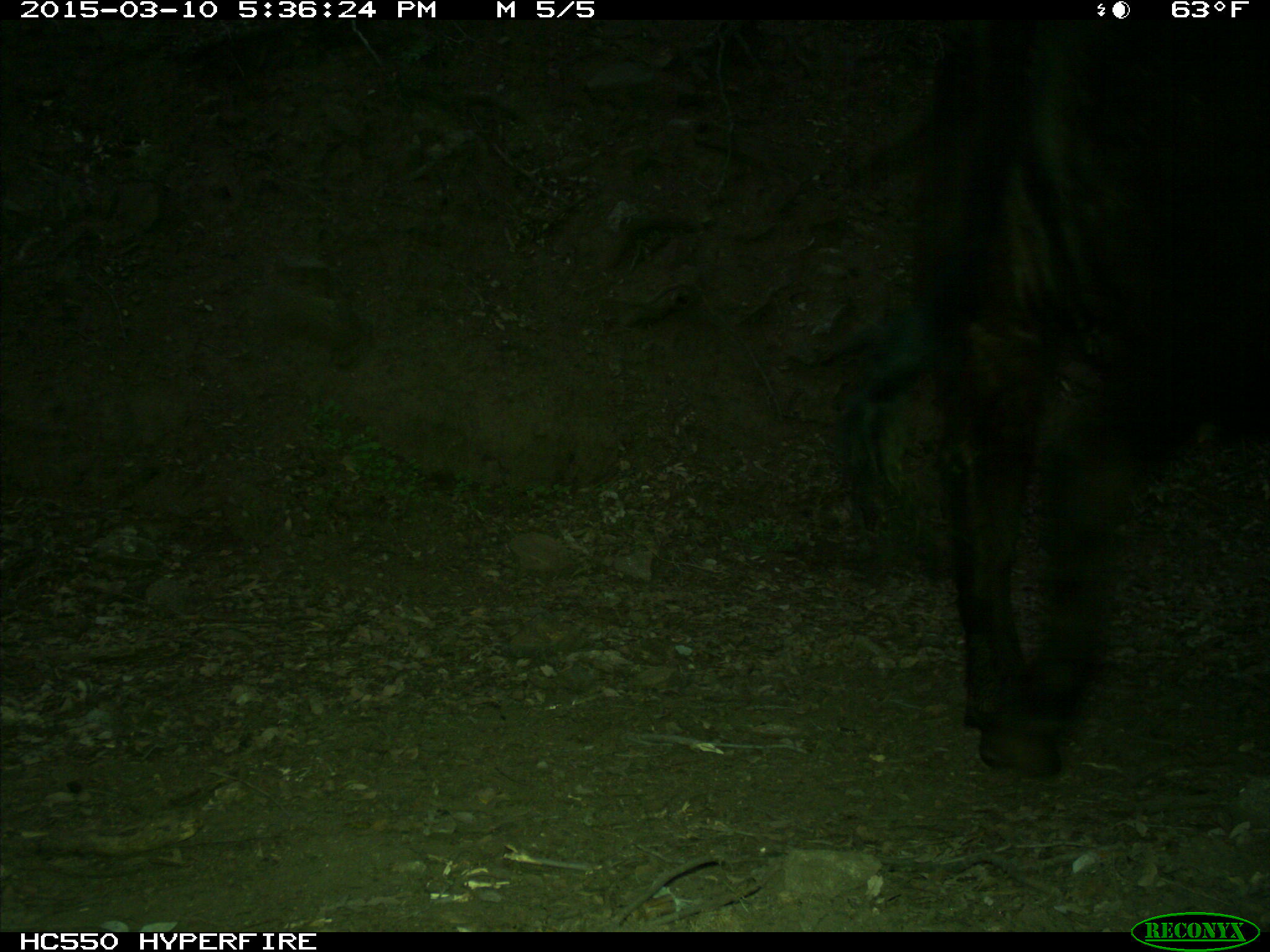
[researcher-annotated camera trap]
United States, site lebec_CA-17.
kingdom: Animalia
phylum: Chordata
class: Mammalia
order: Artiodactyla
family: Bovidae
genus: Bos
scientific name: Bos taurus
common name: domestic cow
Bos taurus (domestic cow).